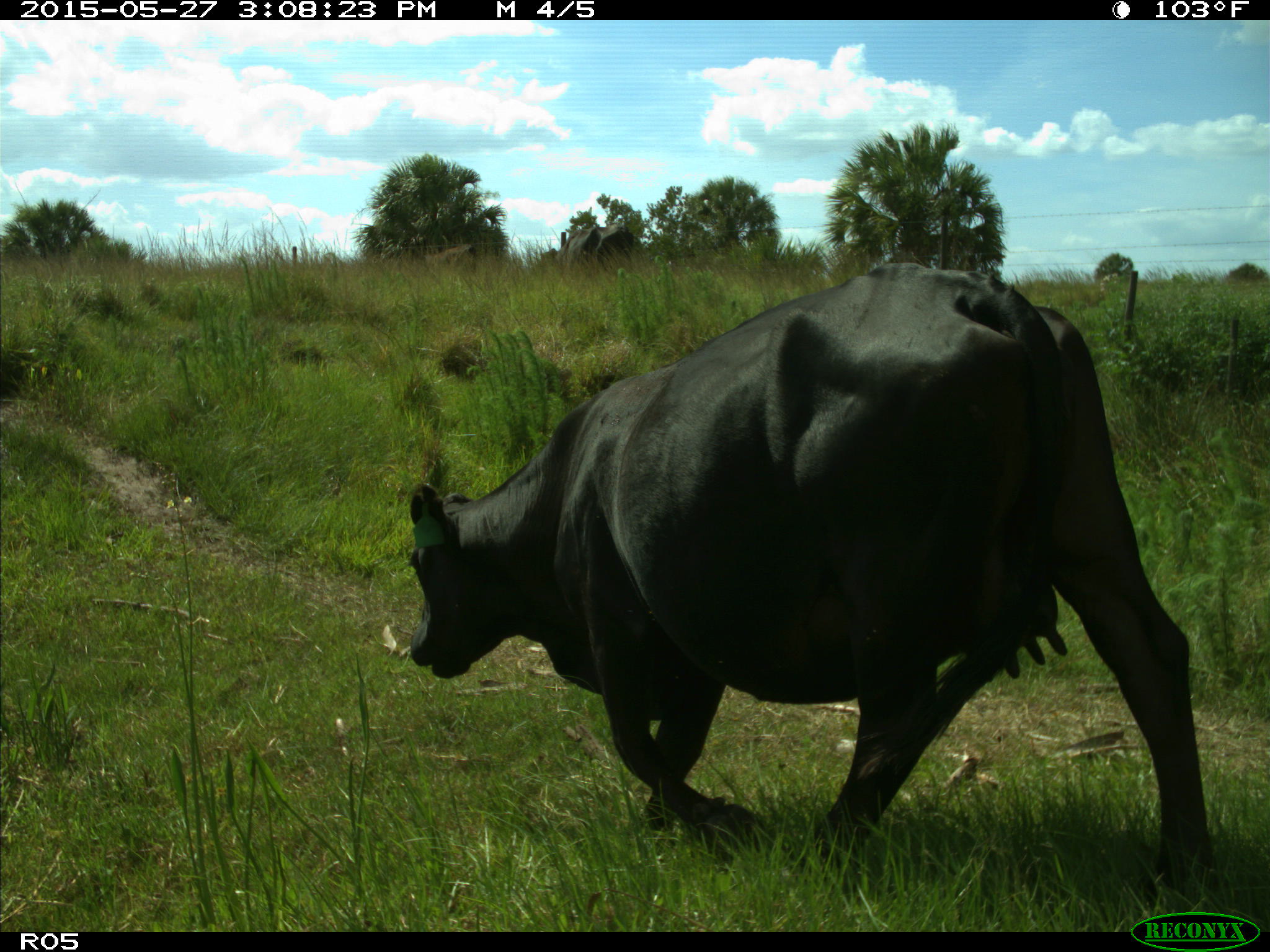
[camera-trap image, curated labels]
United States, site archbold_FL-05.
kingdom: Animalia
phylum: Chordata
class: Mammalia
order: Artiodactyla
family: Bovidae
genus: Bos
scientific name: Bos taurus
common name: domestic cow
Bos taurus (domestic cow).